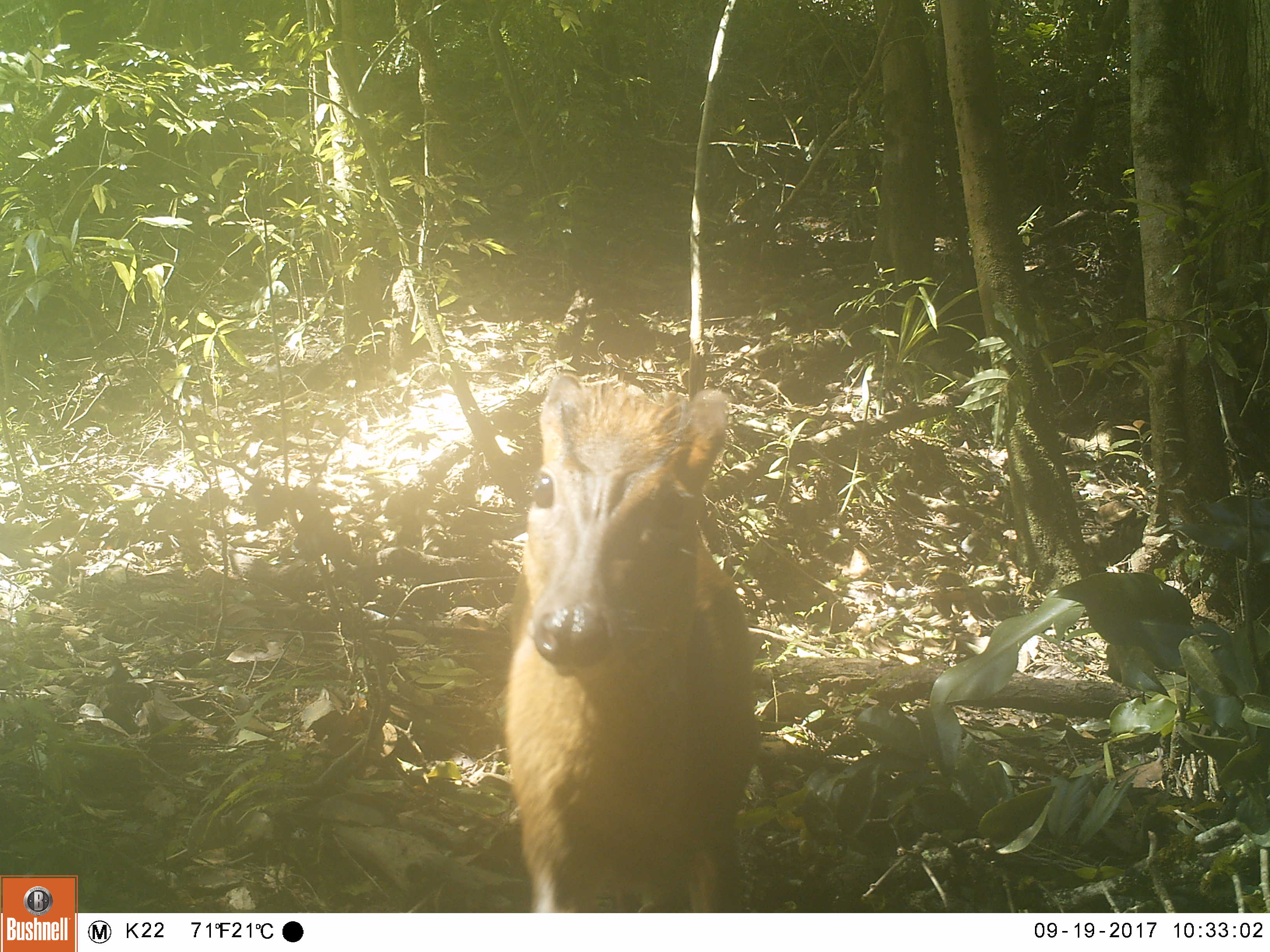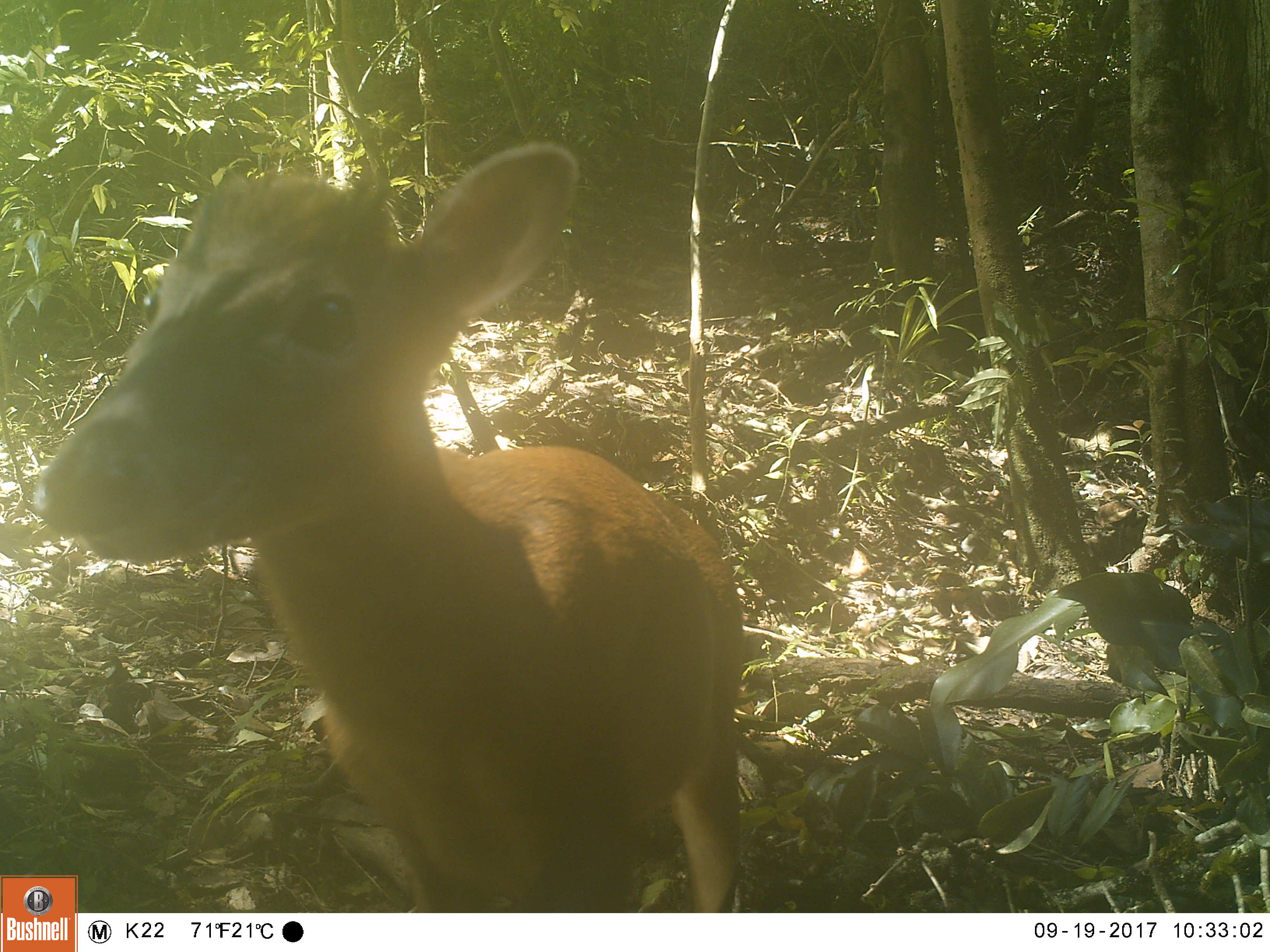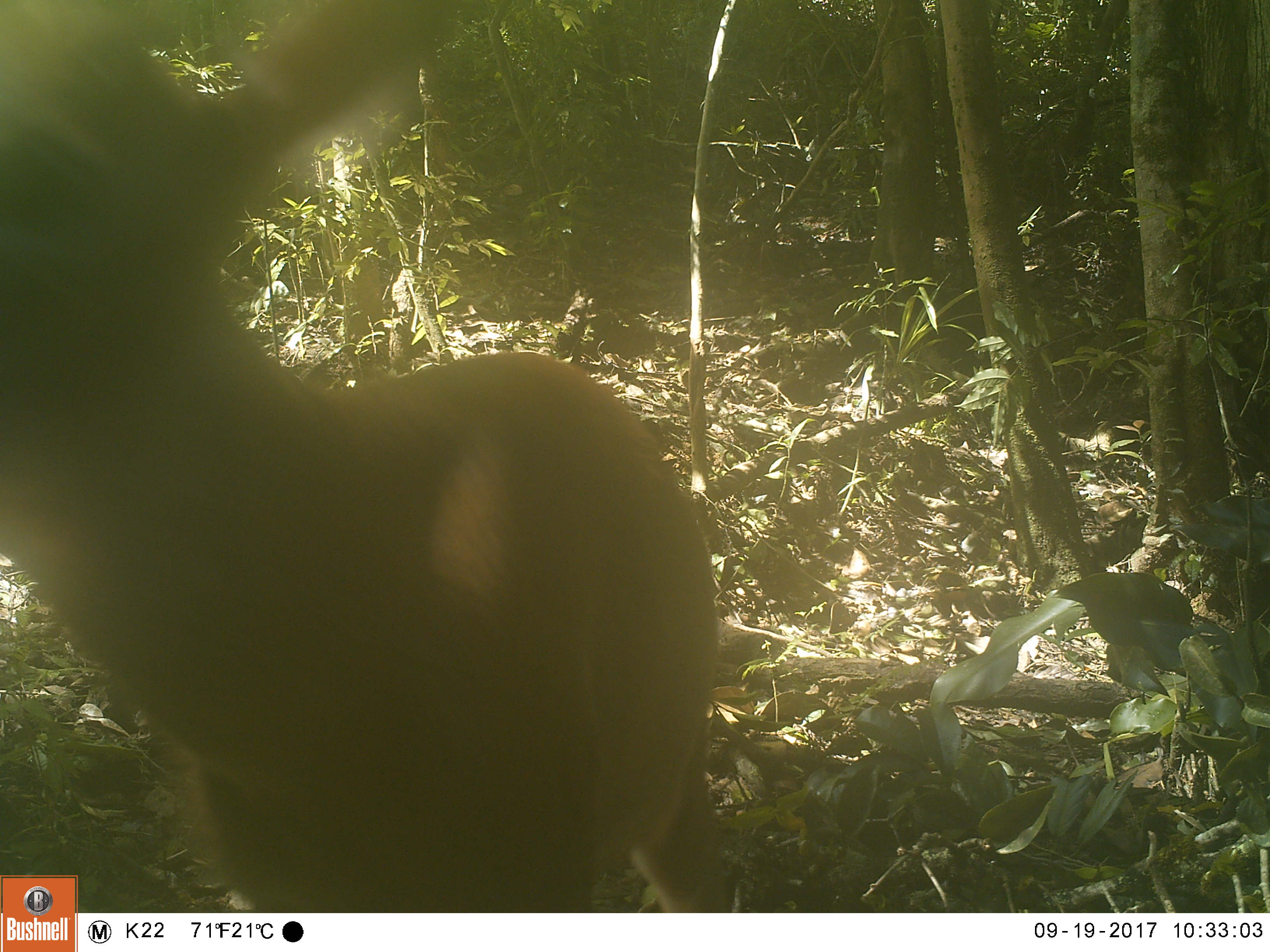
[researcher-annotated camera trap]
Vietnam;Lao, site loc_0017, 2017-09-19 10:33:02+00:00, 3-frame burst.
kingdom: Animalia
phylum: Chordata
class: Mammalia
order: Artiodactyla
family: Cervidae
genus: Muntiacus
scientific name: Muntiacus rooseveltorum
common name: roosevelt's muntjac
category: roosevelts muntjac group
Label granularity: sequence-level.